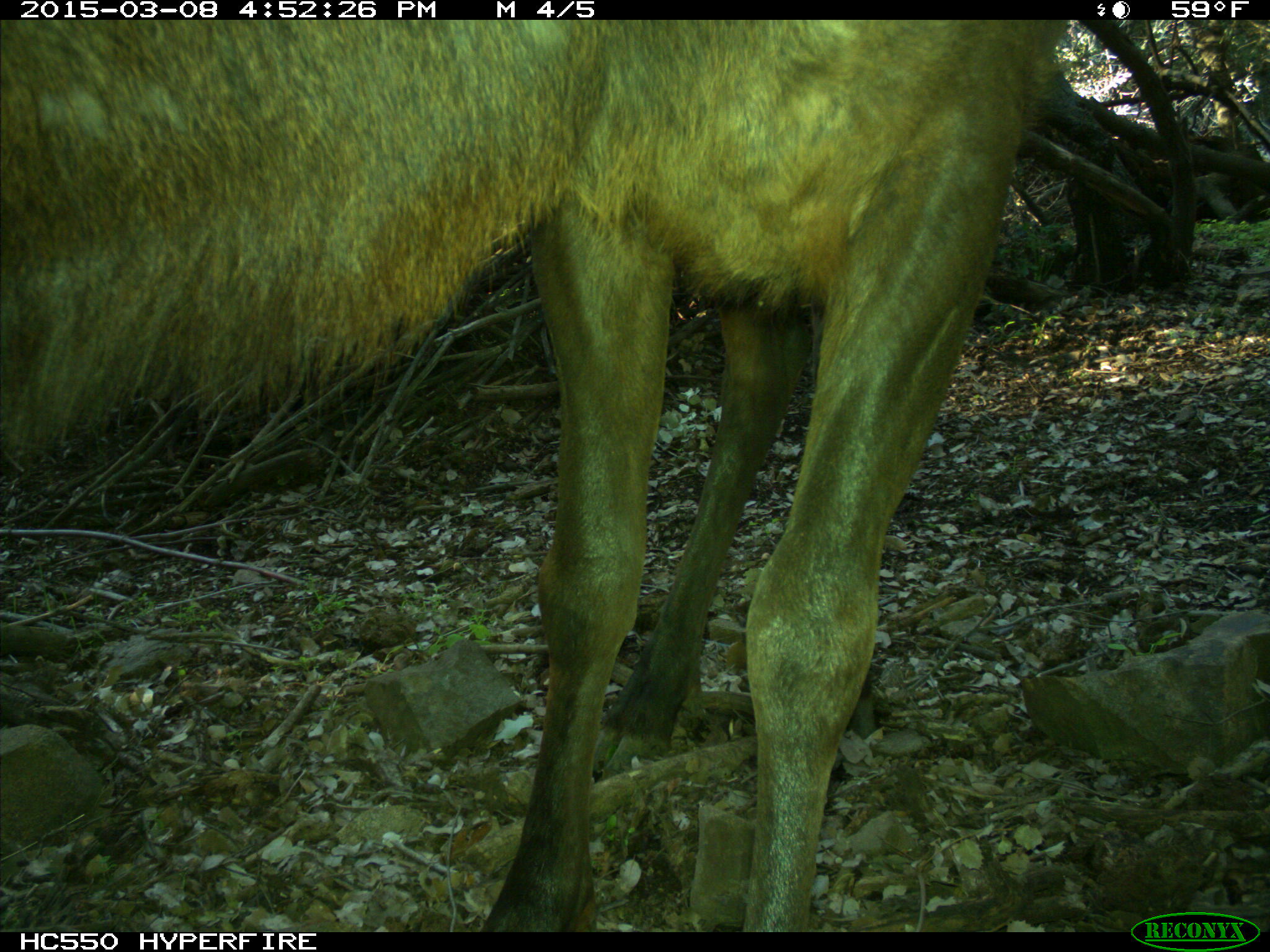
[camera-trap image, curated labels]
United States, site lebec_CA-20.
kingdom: Animalia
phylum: Chordata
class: Mammalia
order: Artiodactyla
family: Cervidae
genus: Cervus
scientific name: Cervus canadensis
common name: elk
Cervus canadensis (elk).